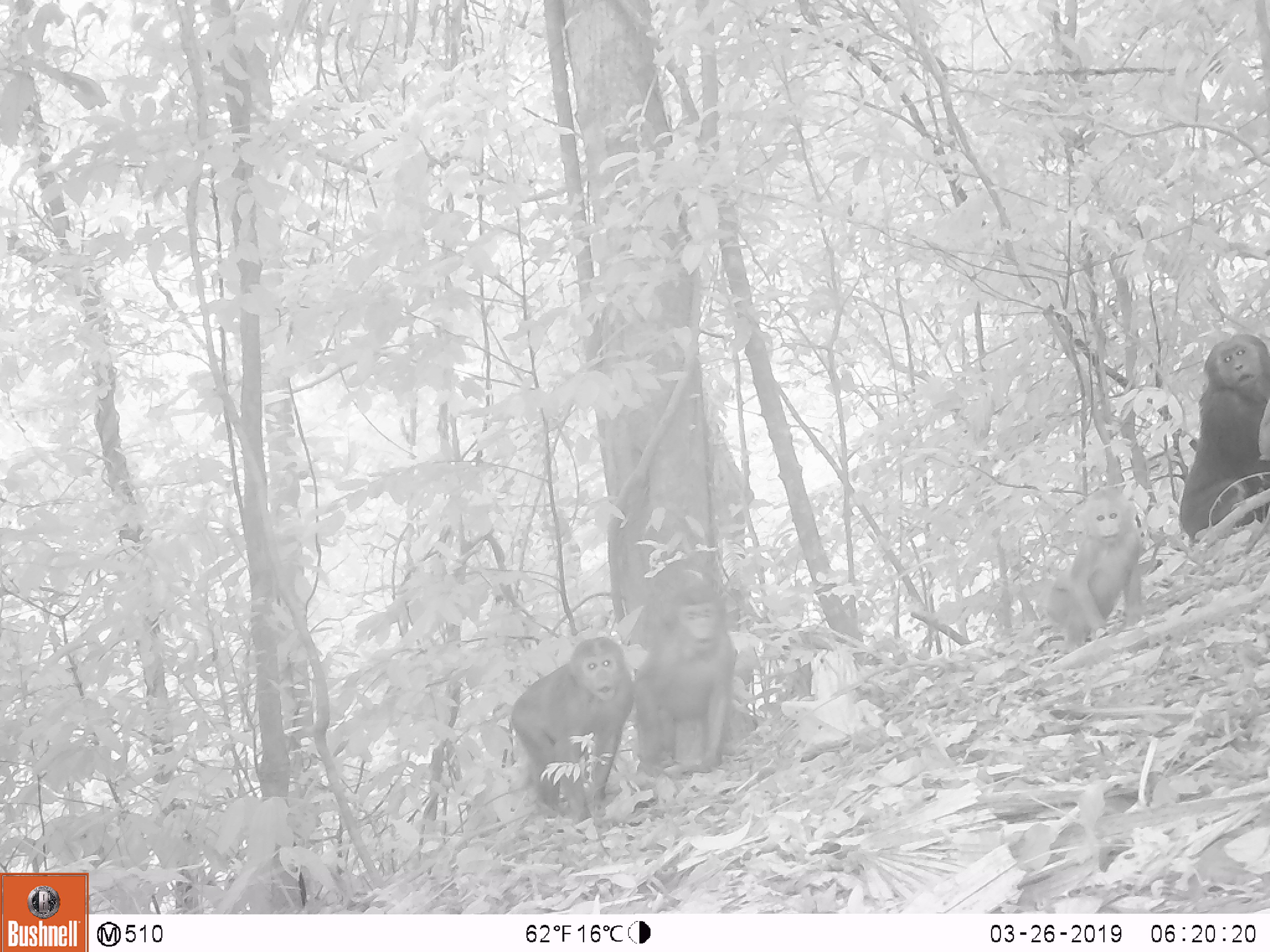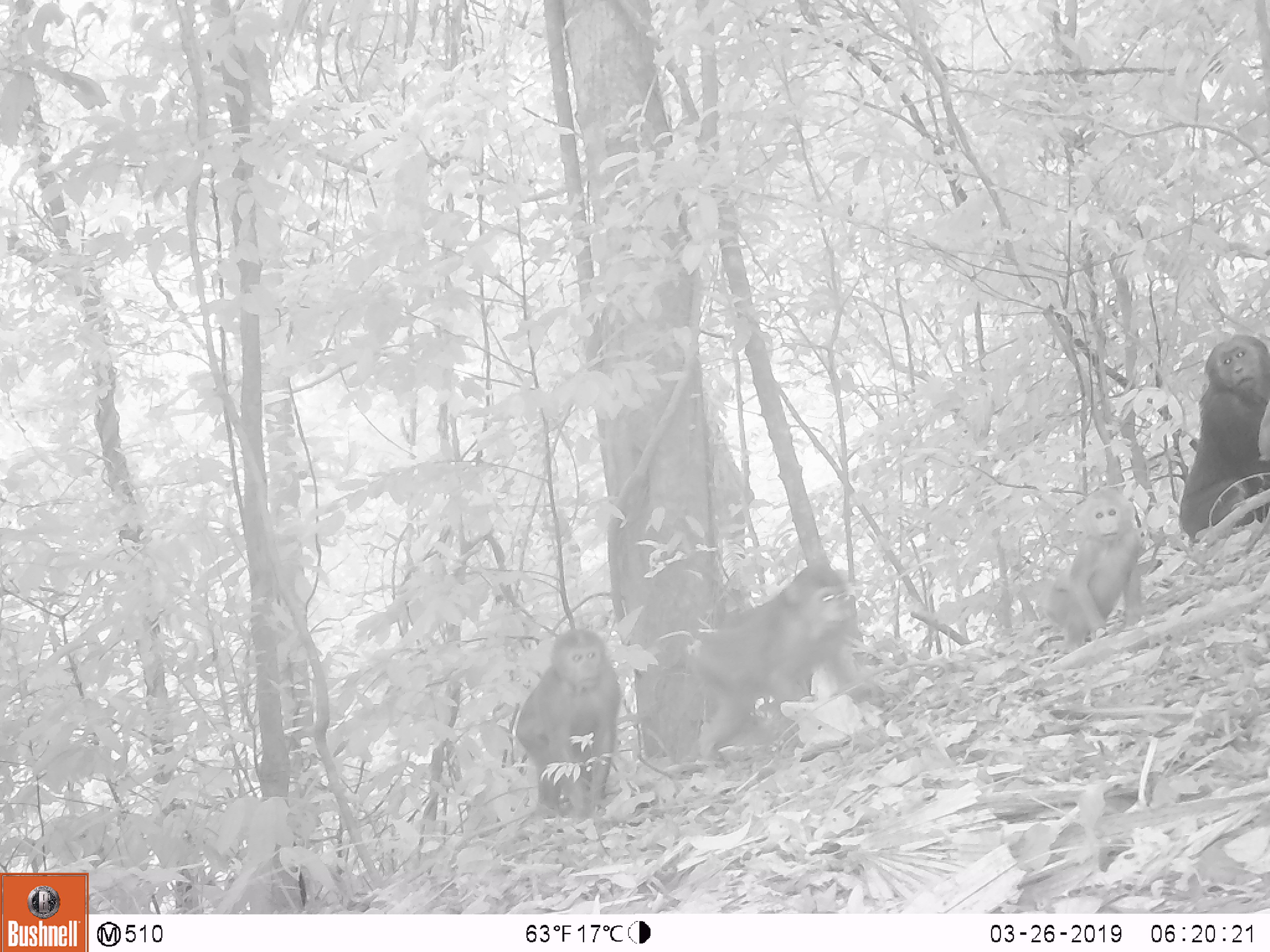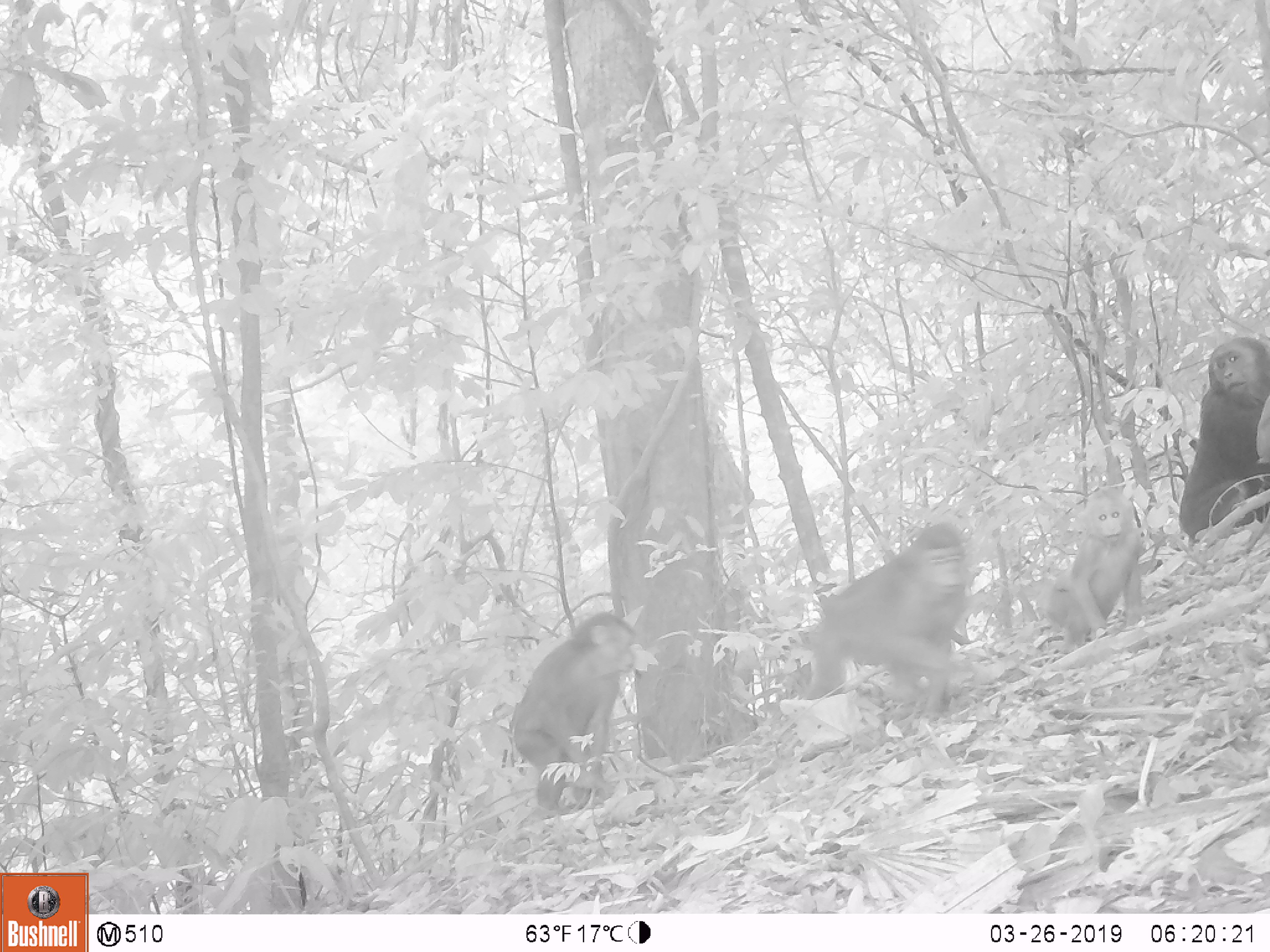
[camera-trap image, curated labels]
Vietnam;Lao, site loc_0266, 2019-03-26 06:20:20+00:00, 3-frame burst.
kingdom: Animalia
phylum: Chordata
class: Mammalia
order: Primates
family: Cercopithecidae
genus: Macaca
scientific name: Macaca arctoides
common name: stump-tailed macaque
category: stump tailed macaque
Stump tailed macaque (stump-tailed macaque) (Macaca arctoides). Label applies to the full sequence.